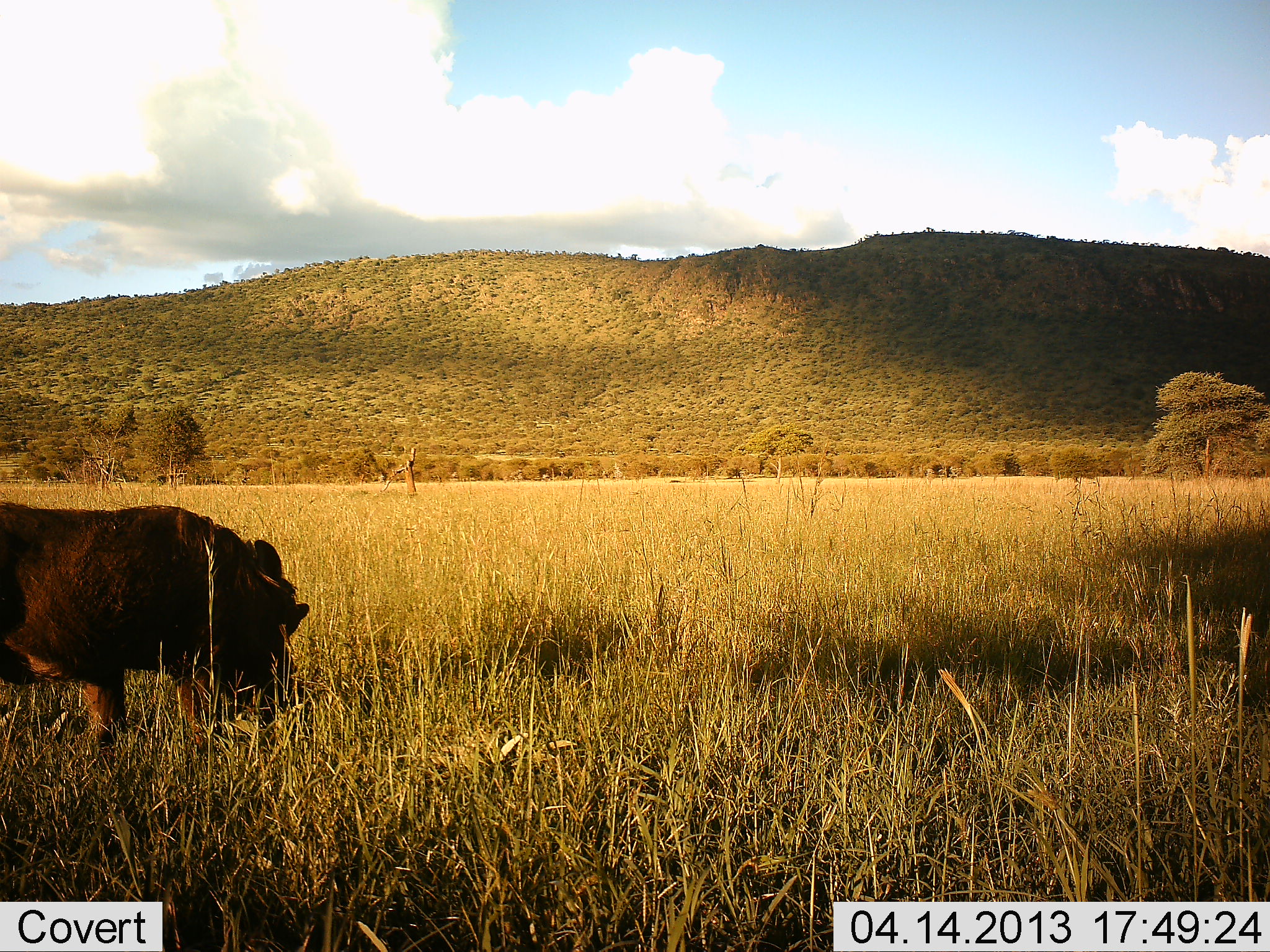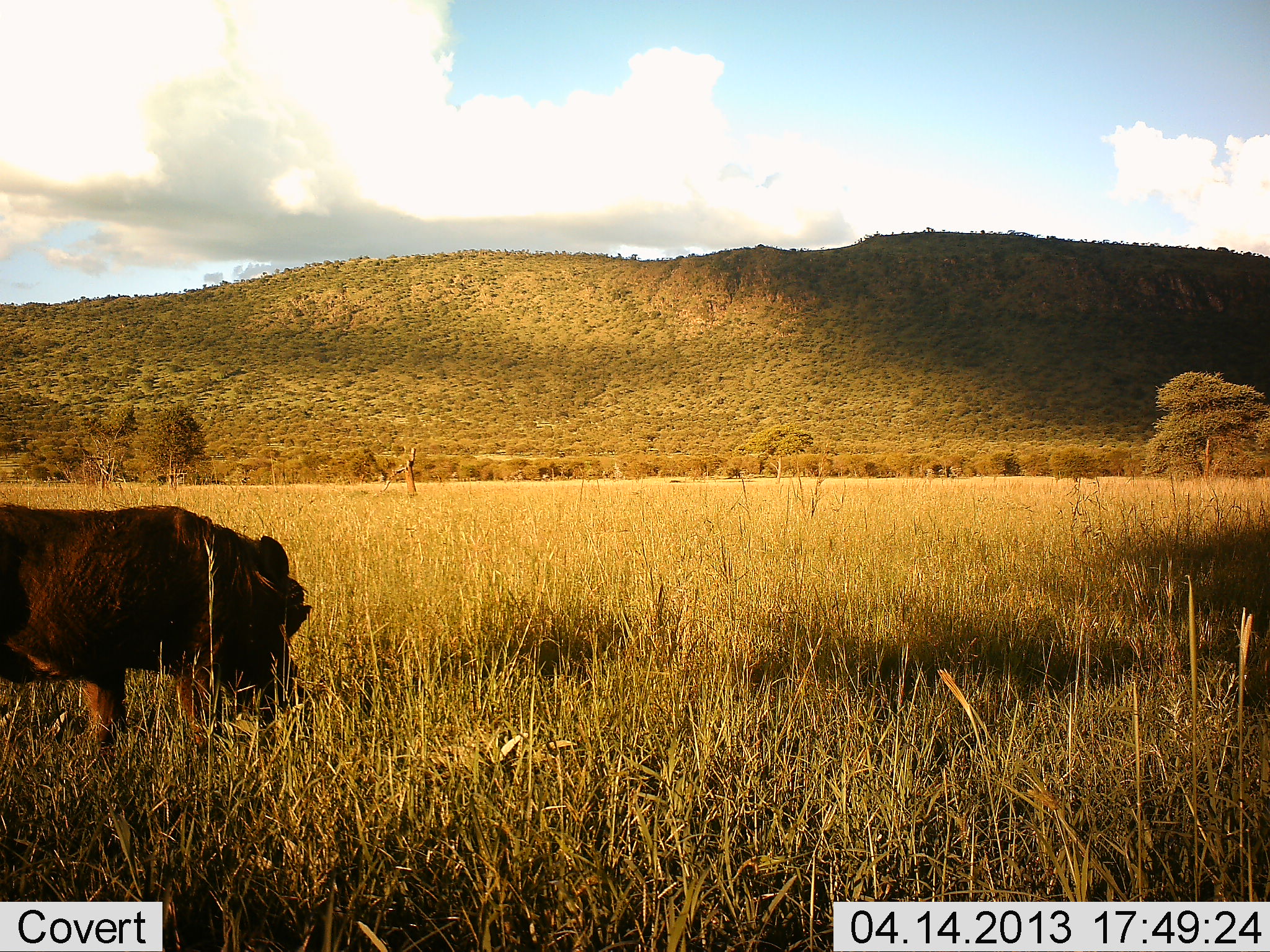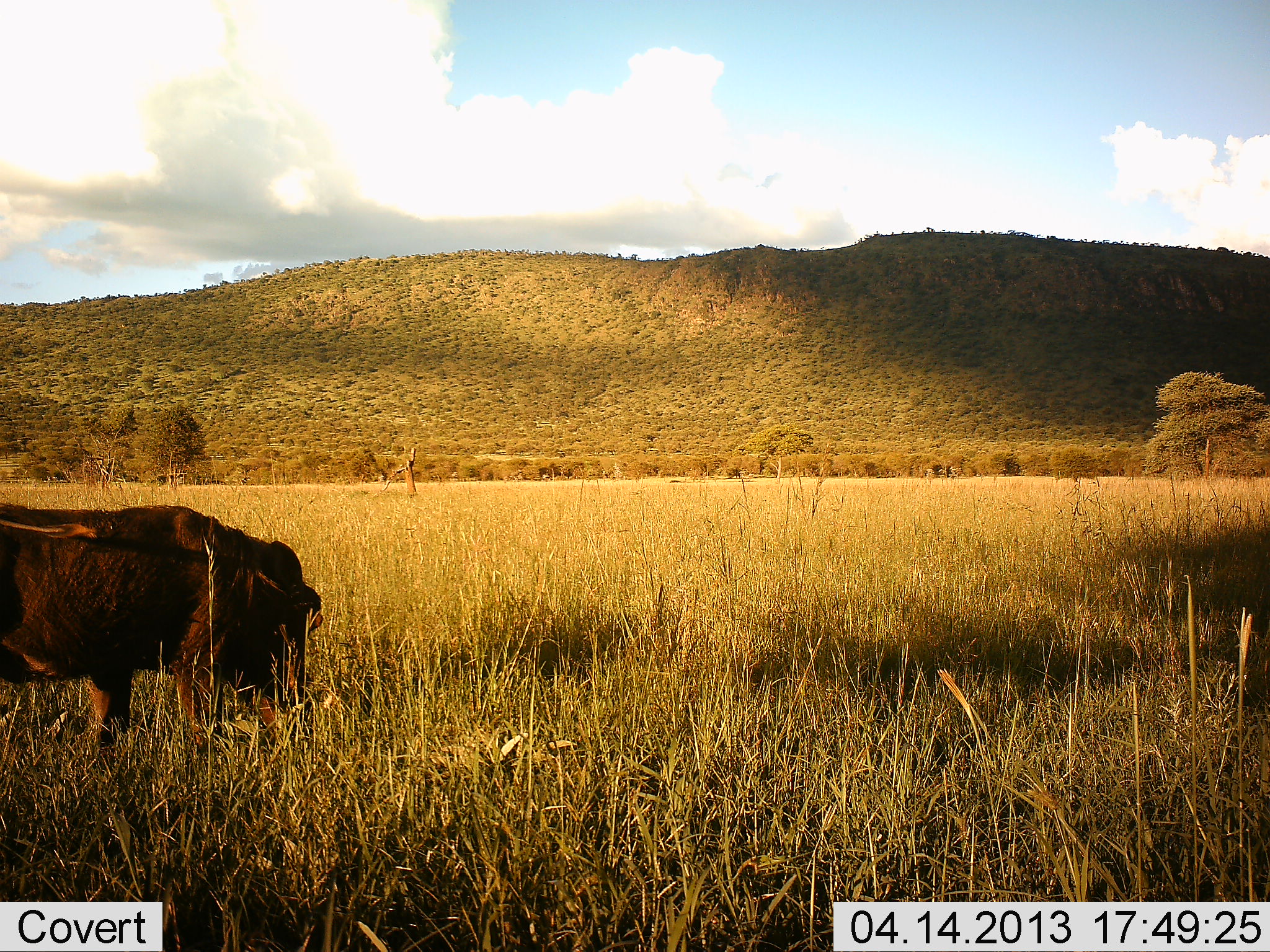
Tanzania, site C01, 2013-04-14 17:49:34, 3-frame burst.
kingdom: Animalia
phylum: Chordata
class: Mammalia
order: Artiodactyla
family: Suidae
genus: Phacochoerus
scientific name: Phacochoerus africanus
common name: warthog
Warthog (Phacochoerus africanus), count 1. Behavior (volunteer vote fractions): standing 41%, resting 0%, moving 7%, interacting 0%. Young present (vote fraction): 0%. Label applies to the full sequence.